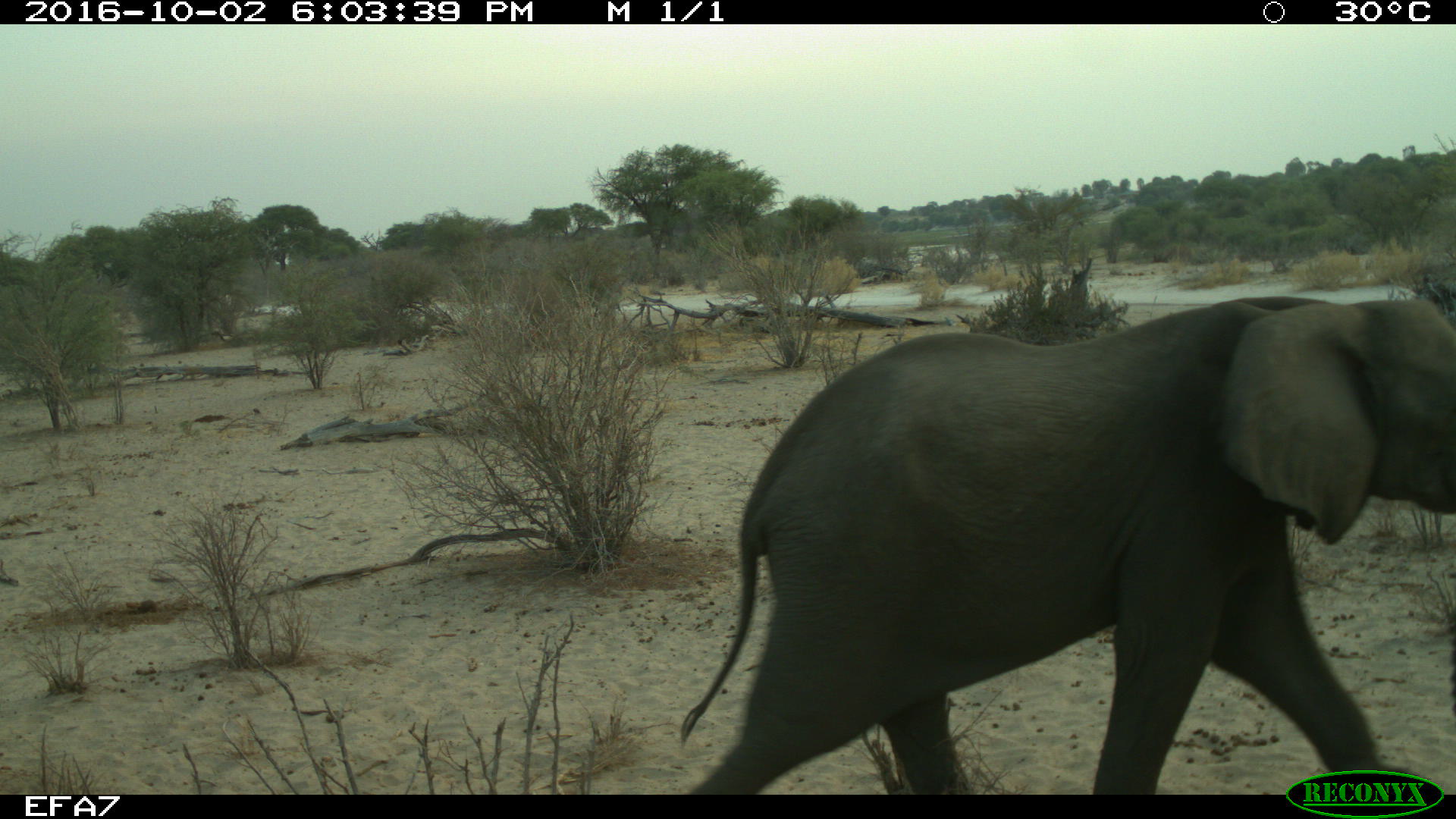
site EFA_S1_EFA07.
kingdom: Animalia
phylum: Chordata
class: Mammalia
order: Proboscidea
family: Elephantidae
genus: Loxodonta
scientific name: Loxodonta africana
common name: african bush elephant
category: elephant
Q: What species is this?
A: Elephant (african bush elephant) (Loxodonta africana).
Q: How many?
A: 1.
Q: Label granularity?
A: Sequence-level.